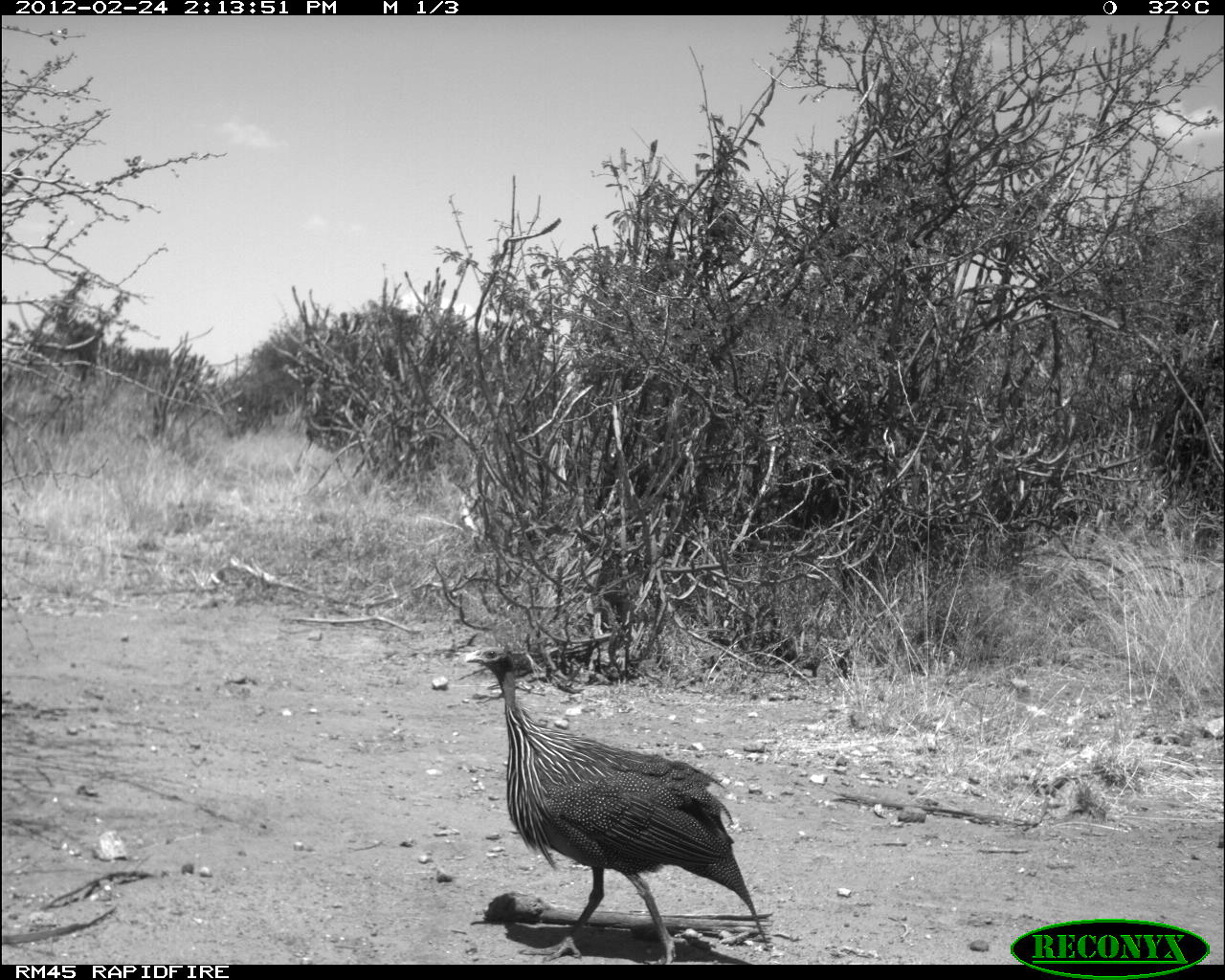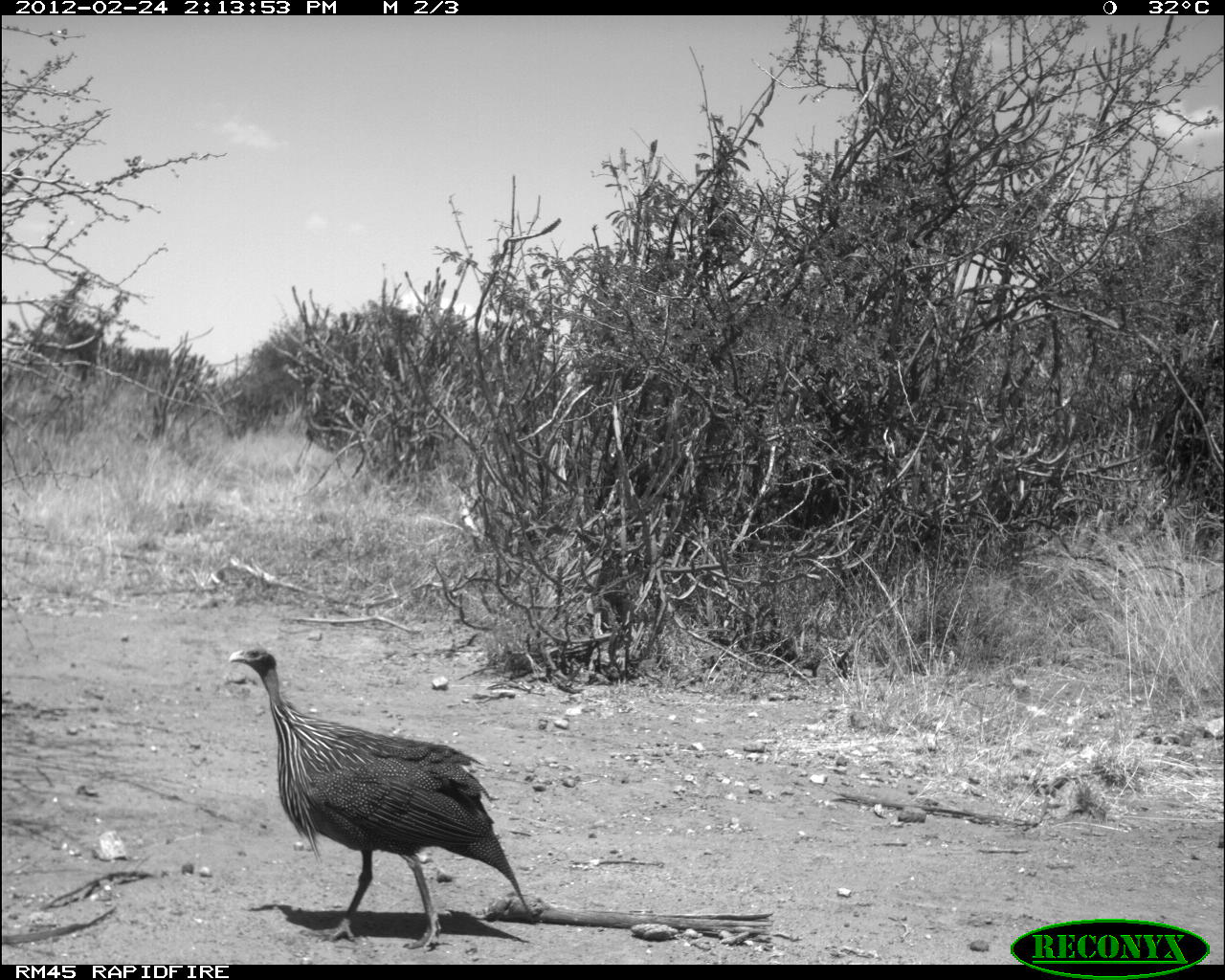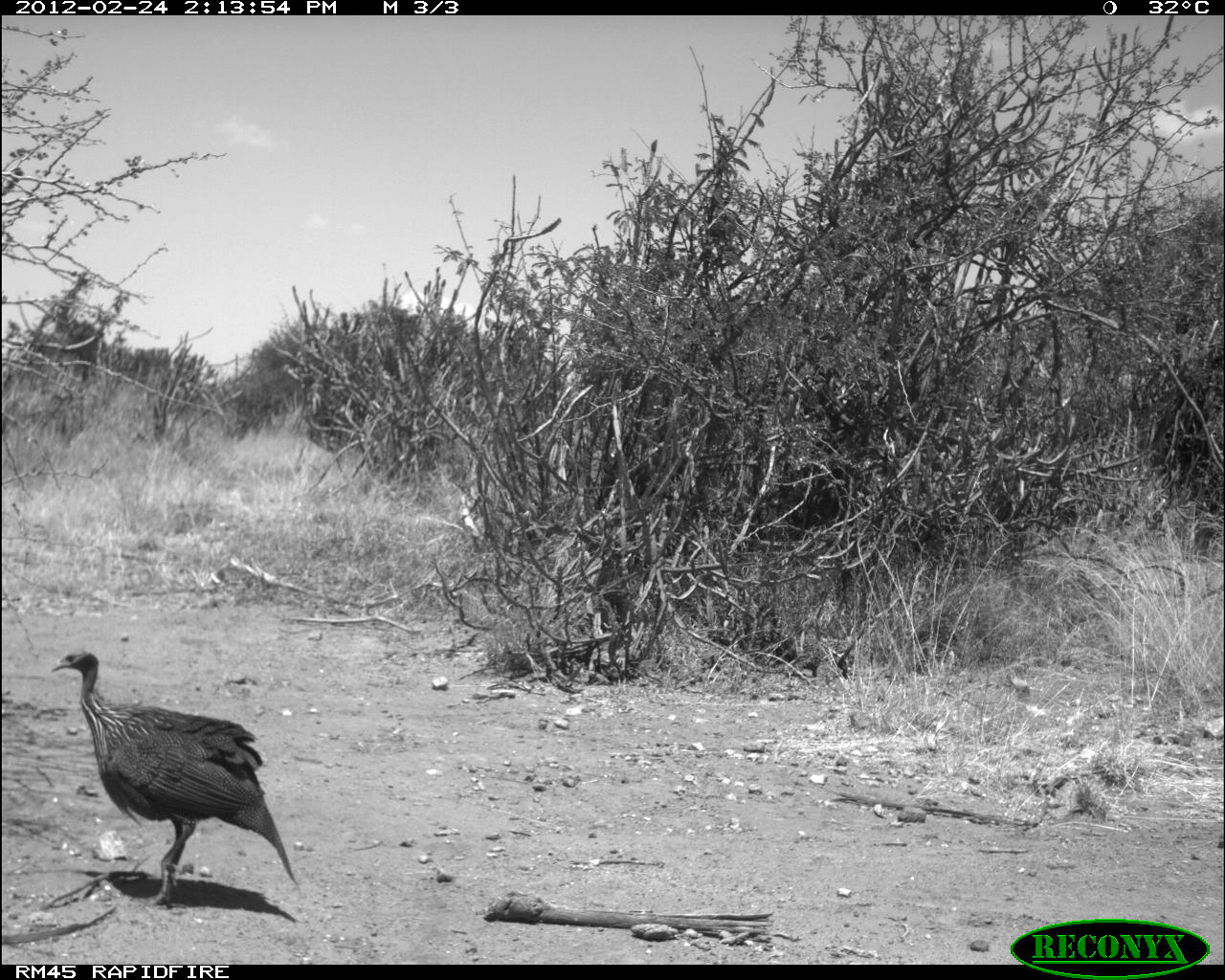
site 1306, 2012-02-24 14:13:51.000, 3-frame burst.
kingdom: Animalia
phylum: Chordata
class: Aves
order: Galliformes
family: Numididae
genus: Acryllium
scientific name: Acryllium vulturinum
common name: vulturine guineafowl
Acryllium vulturinum (vulturine guineafowl), count 1.